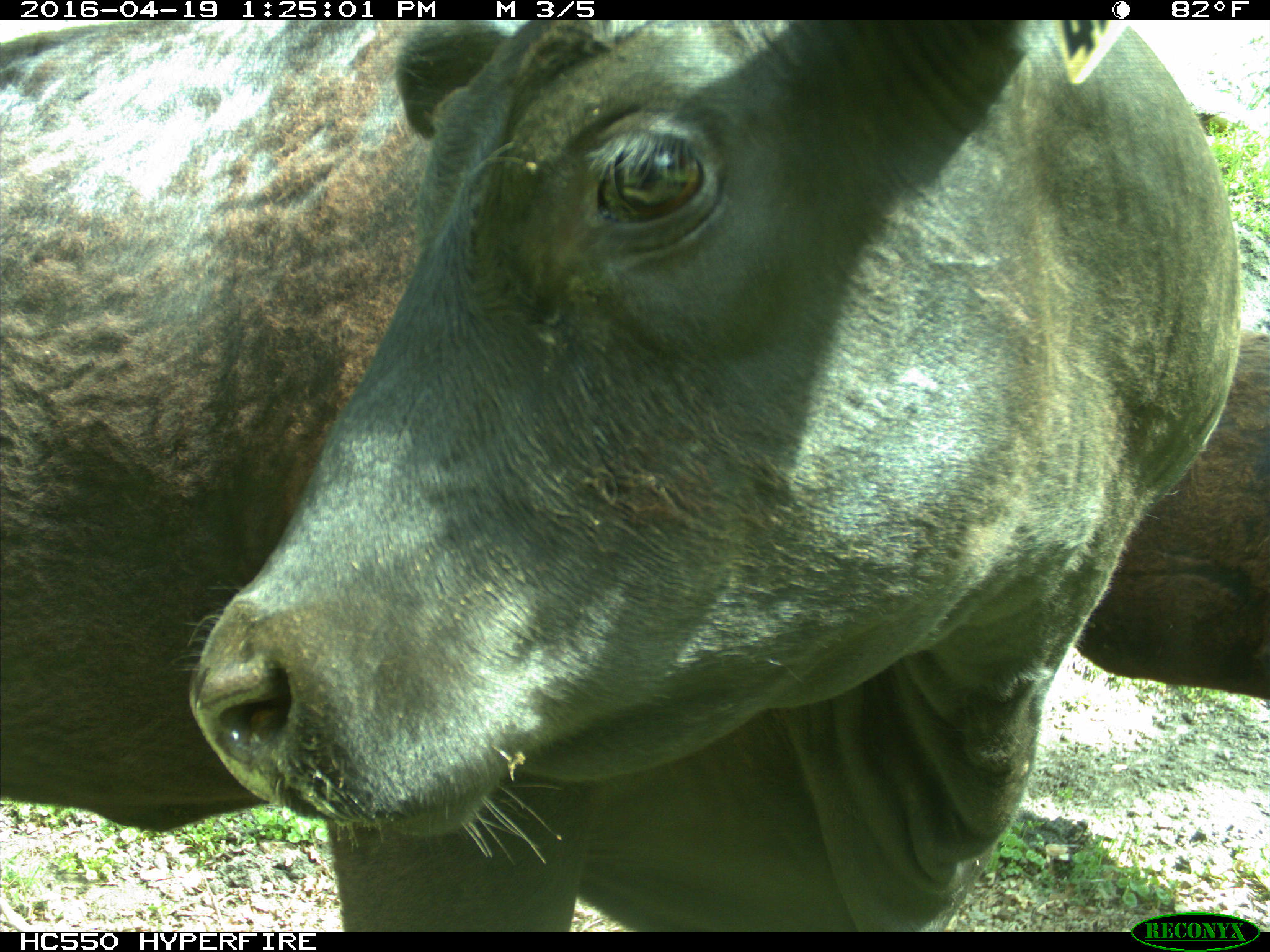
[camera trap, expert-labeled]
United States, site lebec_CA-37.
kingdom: Animalia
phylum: Chordata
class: Mammalia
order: Artiodactyla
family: Bovidae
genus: Bos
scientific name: Bos taurus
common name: domestic cow